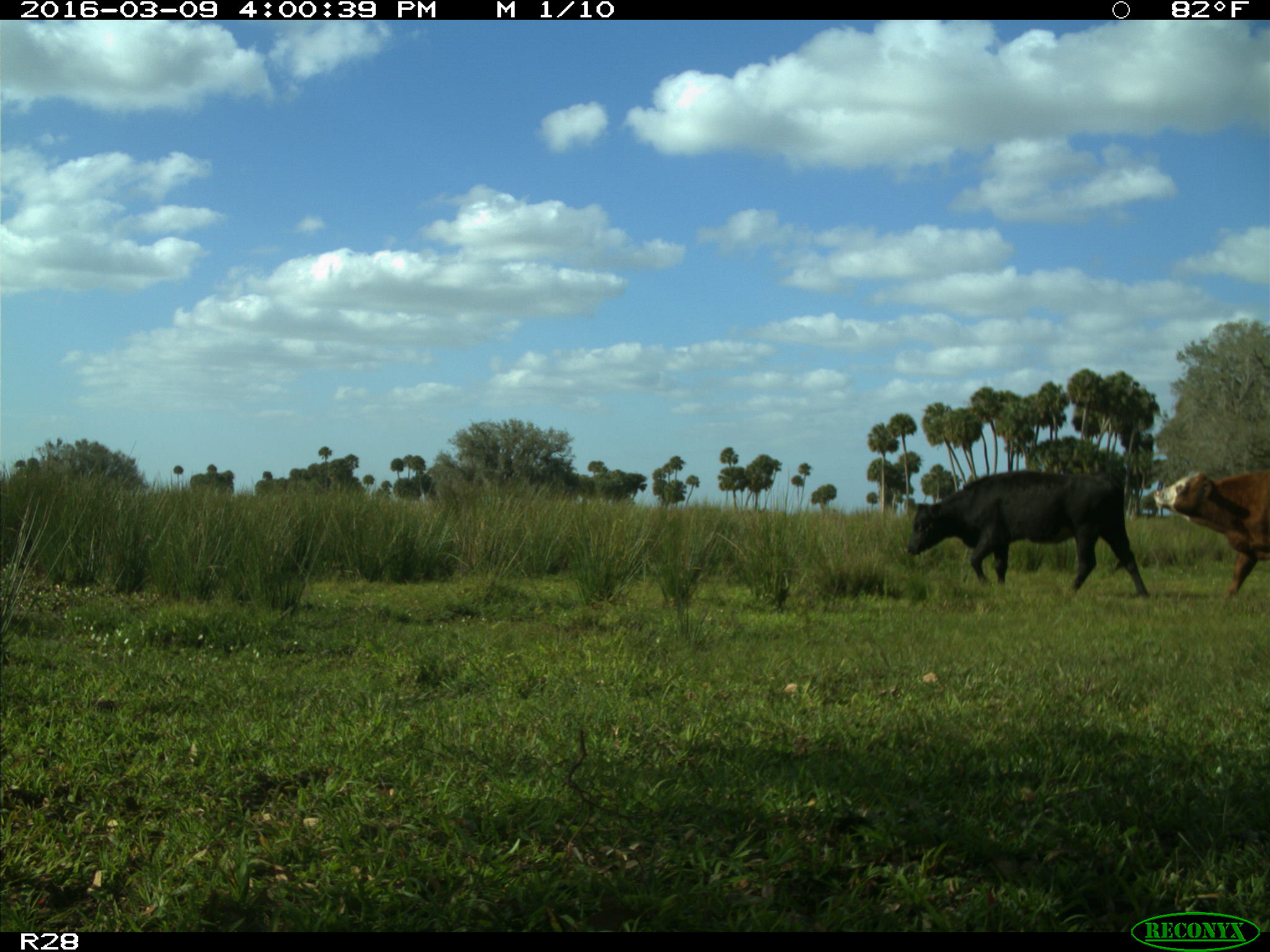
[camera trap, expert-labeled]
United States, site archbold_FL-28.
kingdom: Animalia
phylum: Chordata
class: Mammalia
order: Artiodactyla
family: Bovidae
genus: Bos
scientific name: Bos taurus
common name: domestic cow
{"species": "Bos taurus (domestic cow)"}